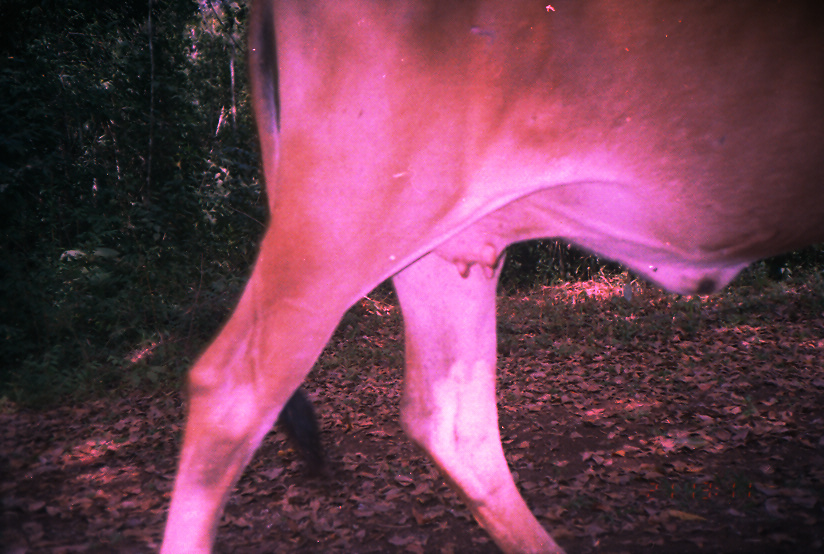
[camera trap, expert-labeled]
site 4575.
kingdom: Animalia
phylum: Chordata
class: Mammalia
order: Artiodactyla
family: Bovidae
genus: Bos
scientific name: Bos taurus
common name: domestic cattle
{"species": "Bos taurus (domestic cattle)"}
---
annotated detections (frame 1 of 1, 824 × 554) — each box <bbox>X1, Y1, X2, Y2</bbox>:
bos taurus: <bbox>157, 0, 823, 554</bbox>